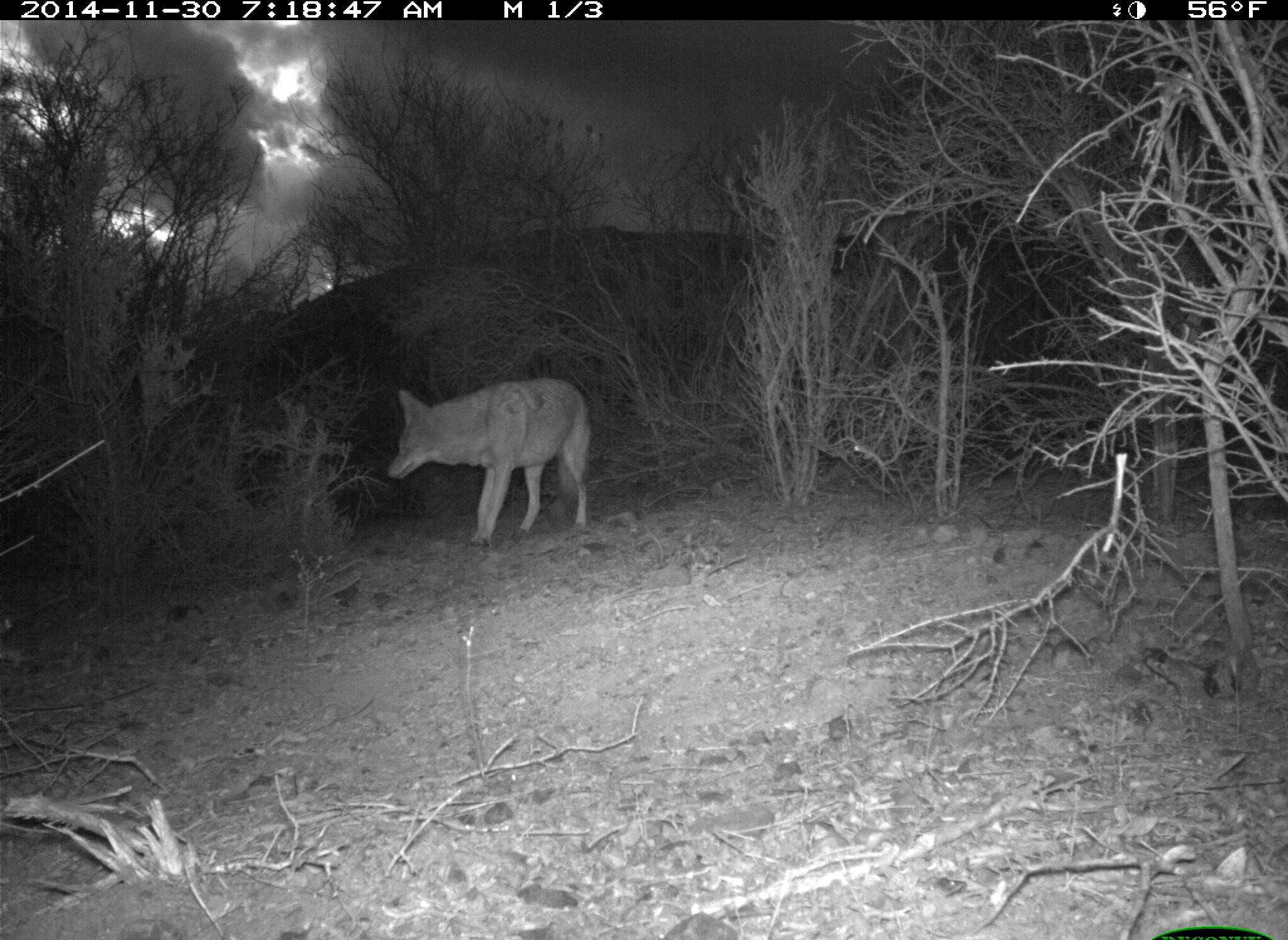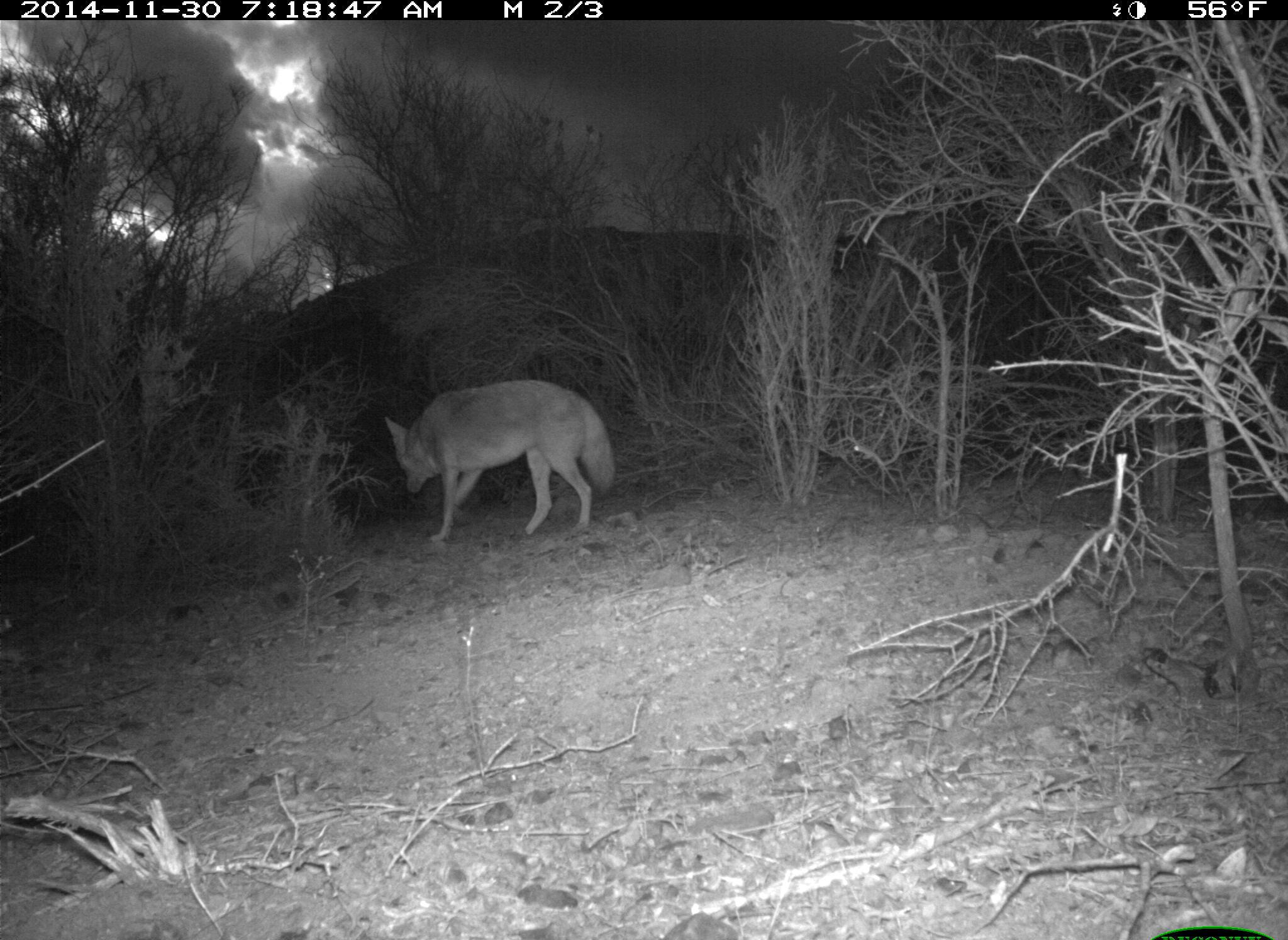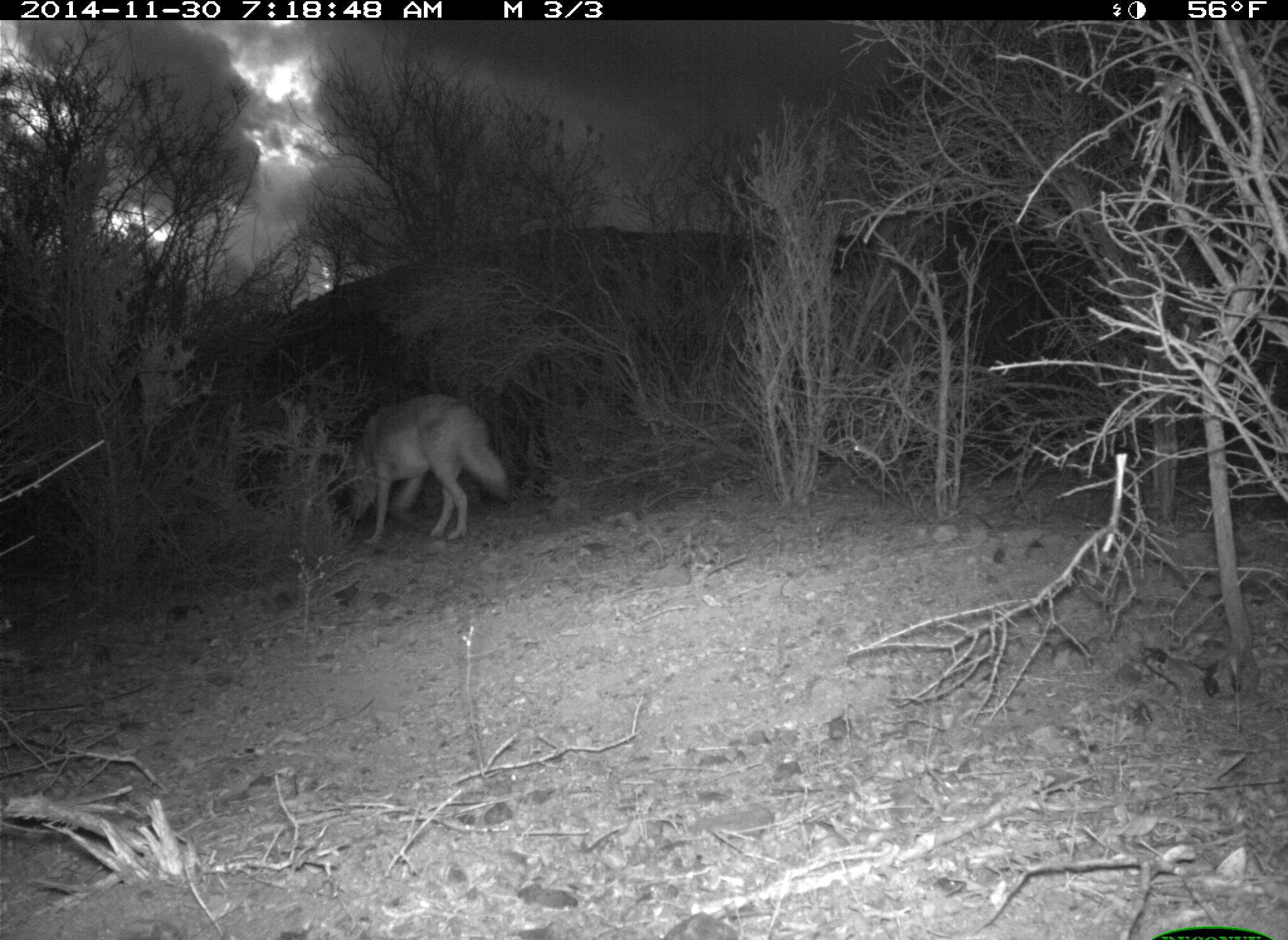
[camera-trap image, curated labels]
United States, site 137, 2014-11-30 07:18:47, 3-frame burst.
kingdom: Animalia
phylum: Chordata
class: Mammalia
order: Carnivora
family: Canidae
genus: Canis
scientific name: Canis latrans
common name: coyote